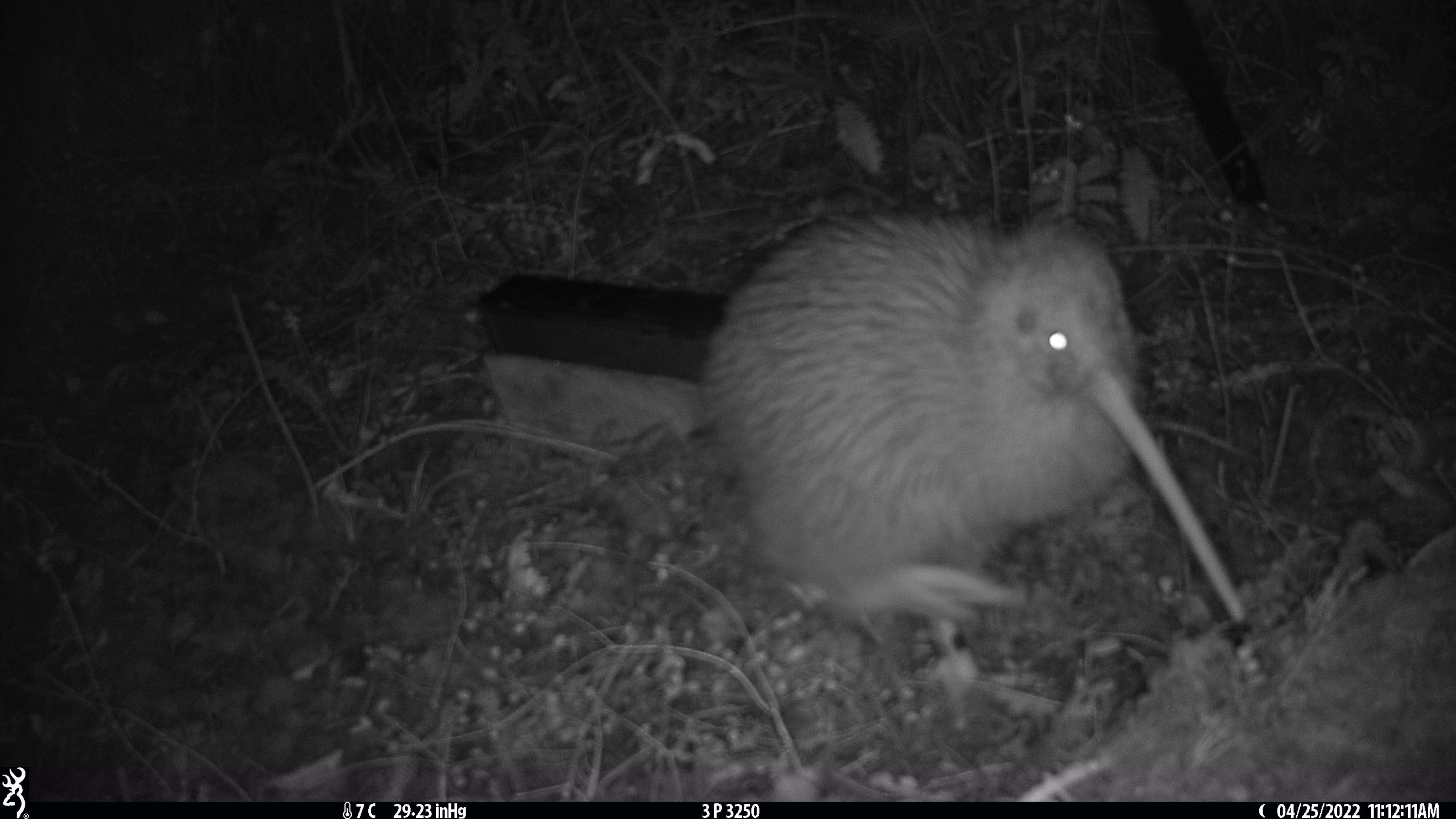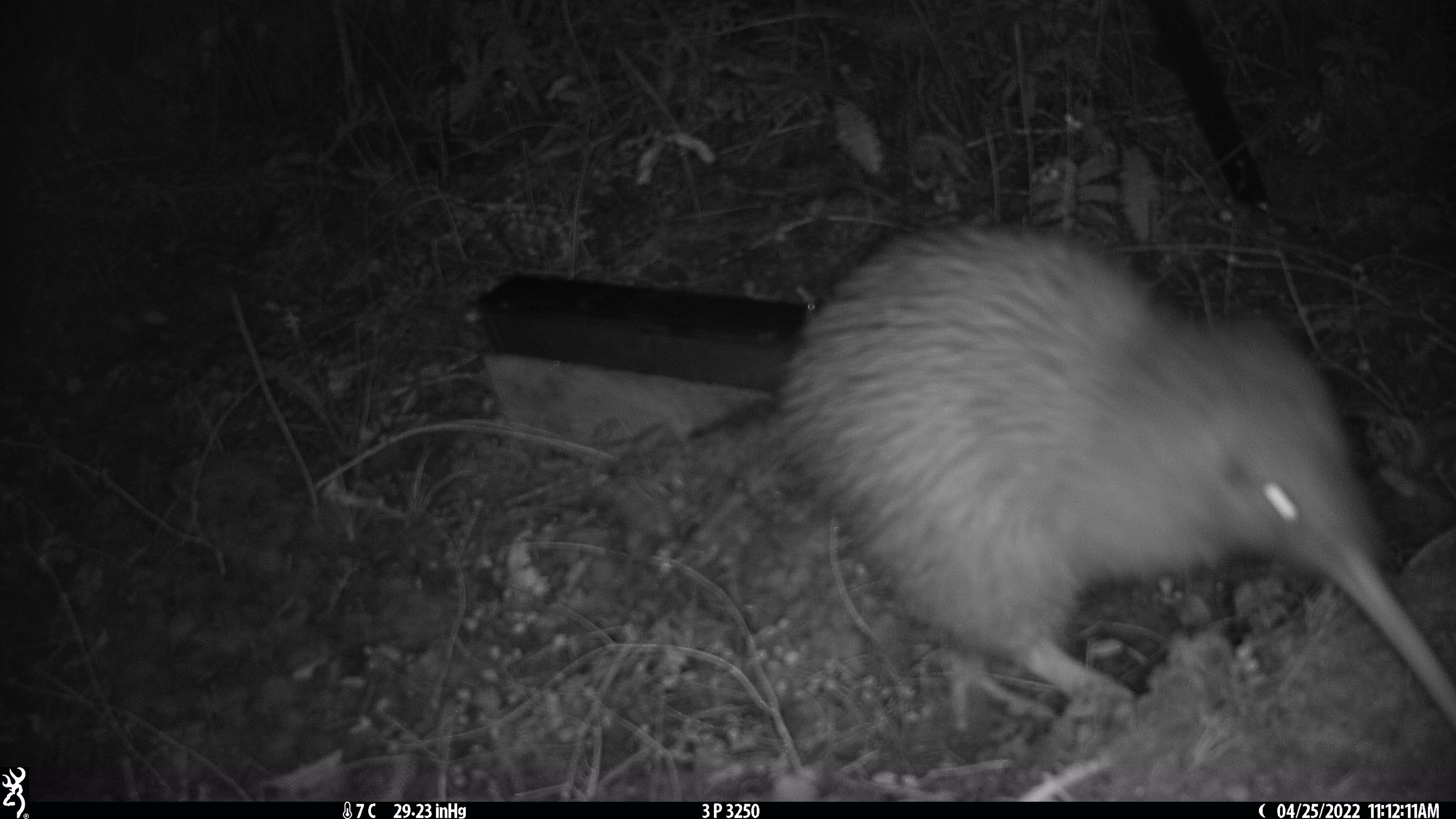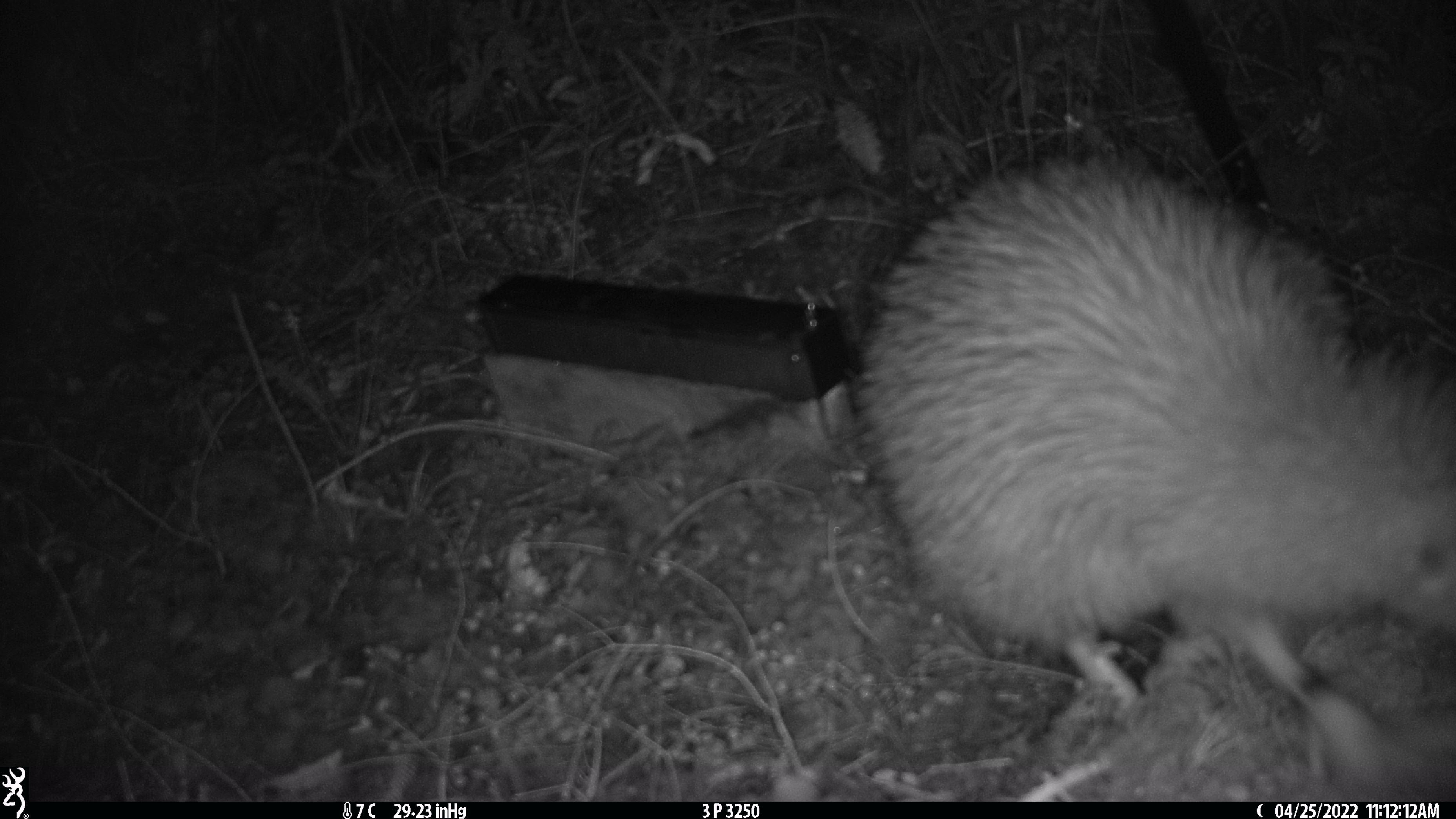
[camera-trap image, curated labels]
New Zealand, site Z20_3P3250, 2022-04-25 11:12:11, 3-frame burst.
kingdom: Animalia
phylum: Chordata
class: Aves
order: Apterygiformes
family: Apterygidae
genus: Apteryx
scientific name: Apteryx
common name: kiwi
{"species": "kiwi (Apteryx)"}